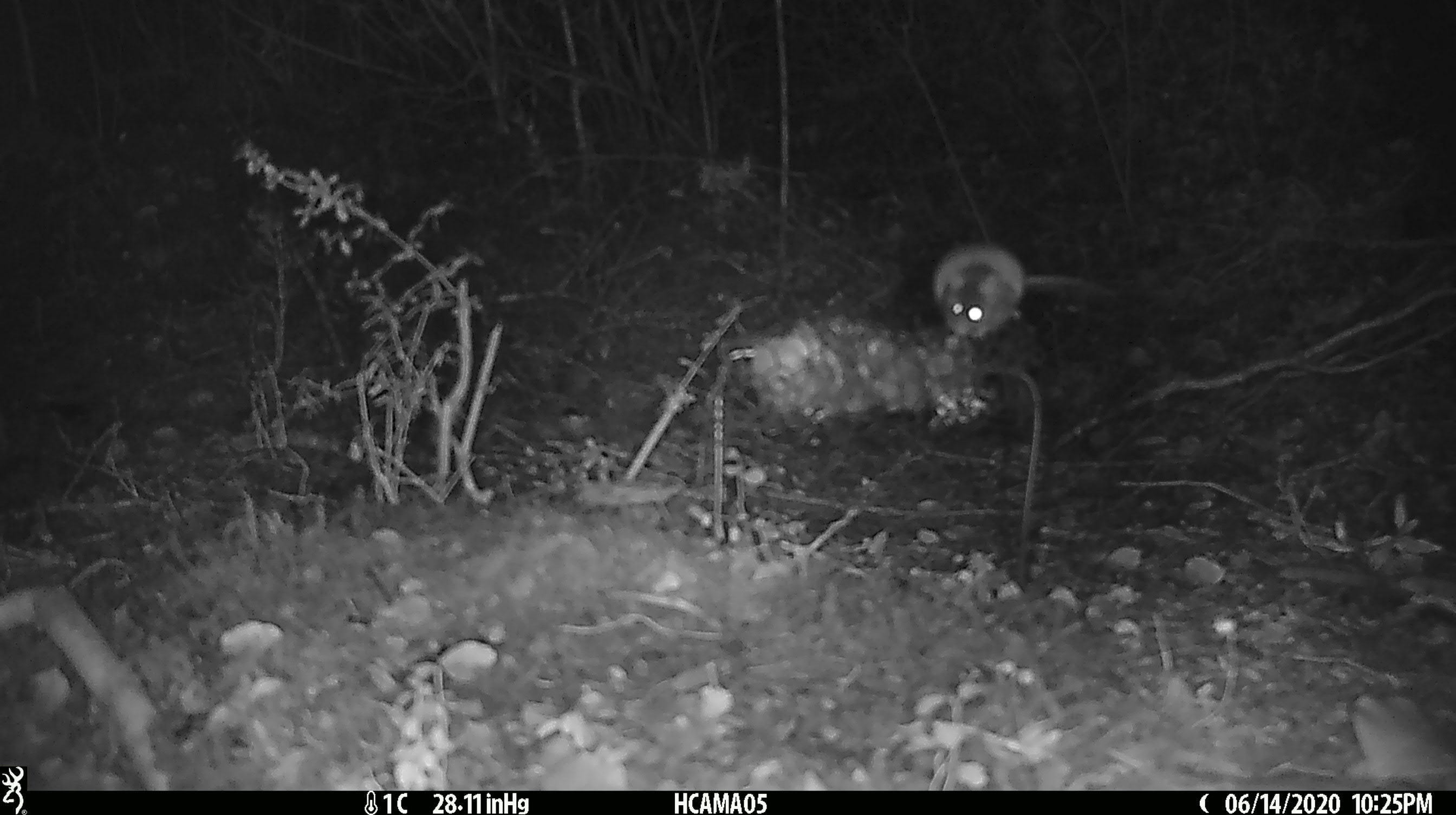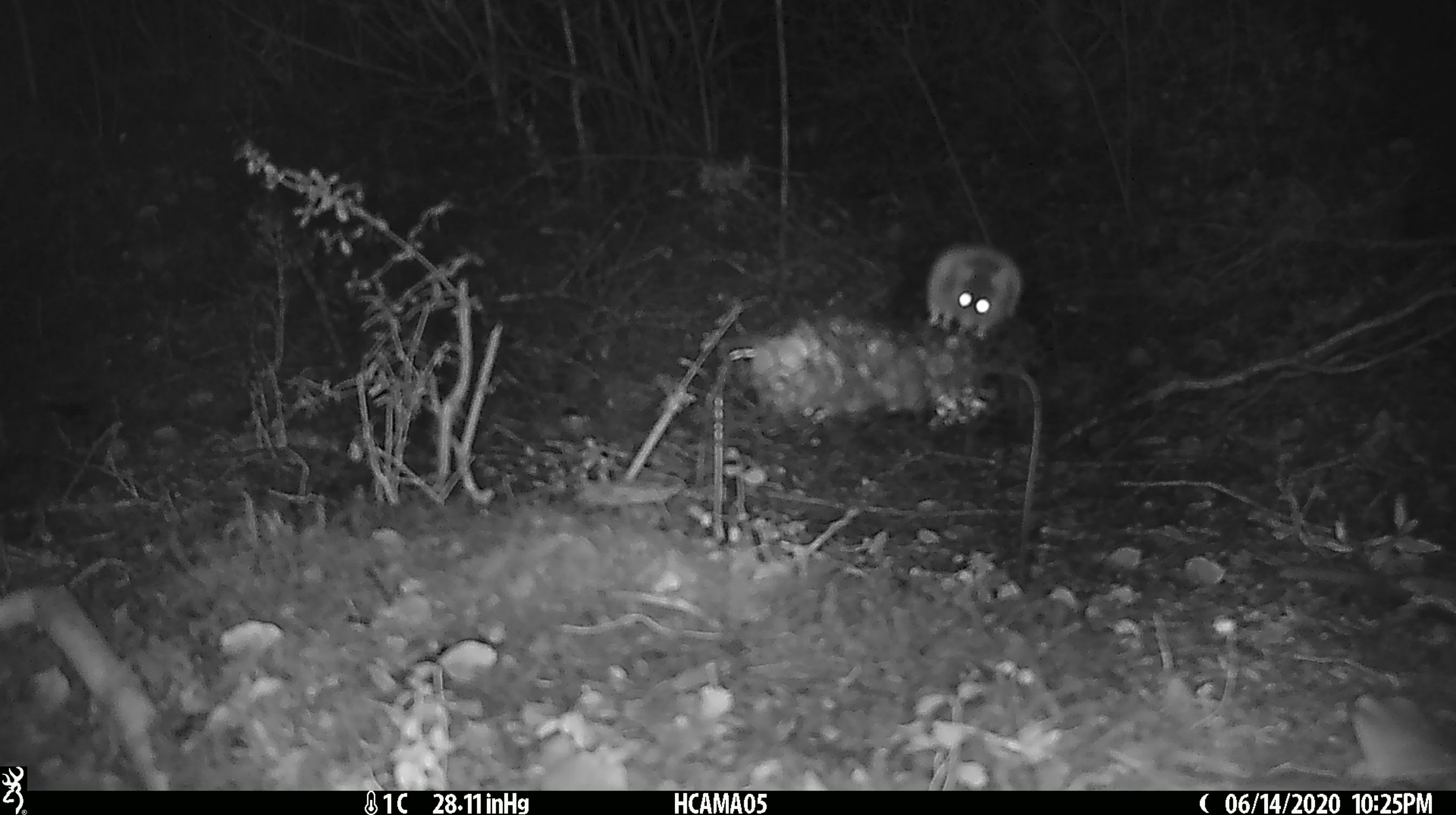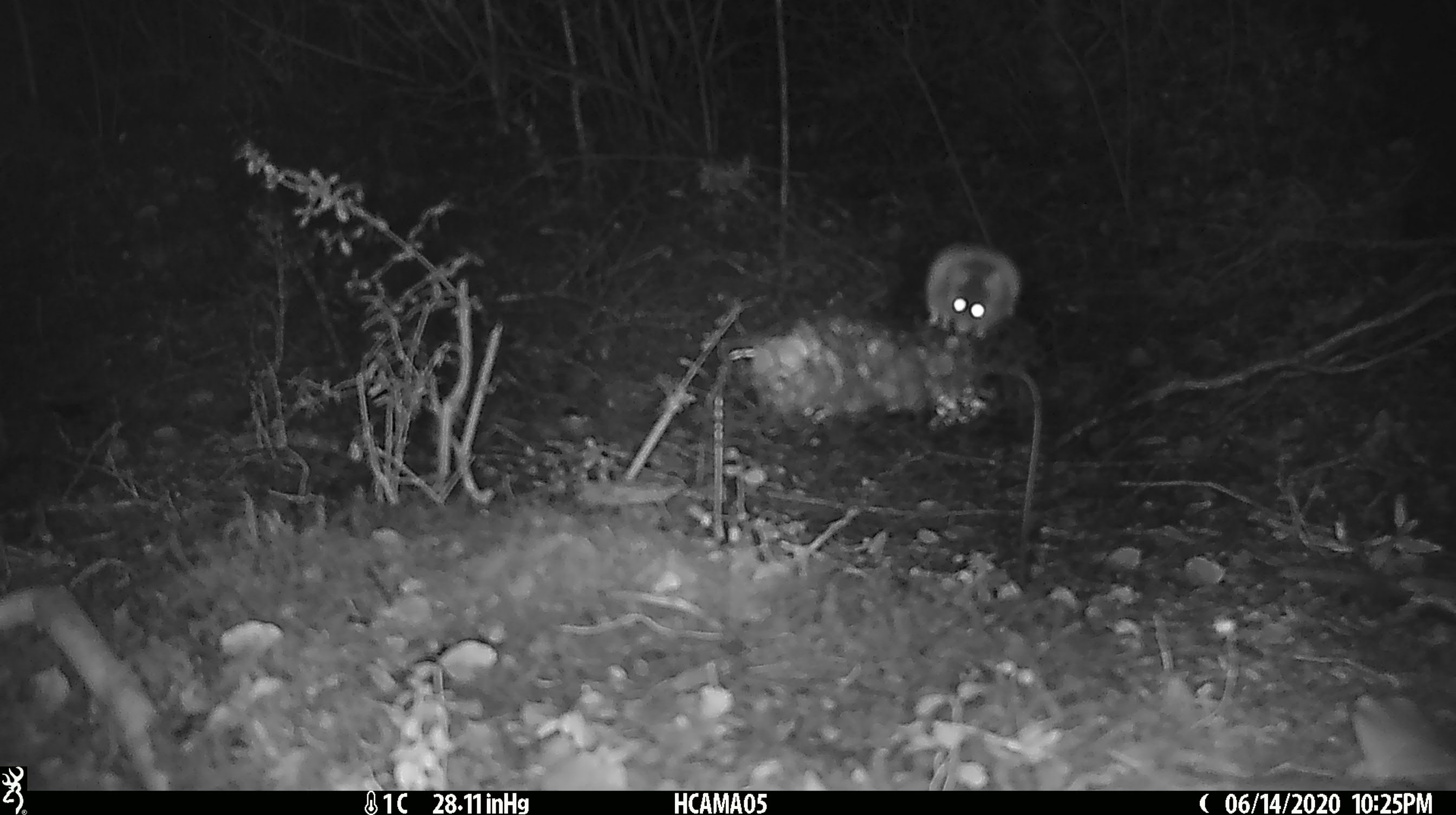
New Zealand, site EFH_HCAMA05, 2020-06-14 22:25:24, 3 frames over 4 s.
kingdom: Animalia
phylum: Chordata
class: Mammalia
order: Rodentia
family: Muridae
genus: Mus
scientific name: Mus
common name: mouse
Mouse (Mus).